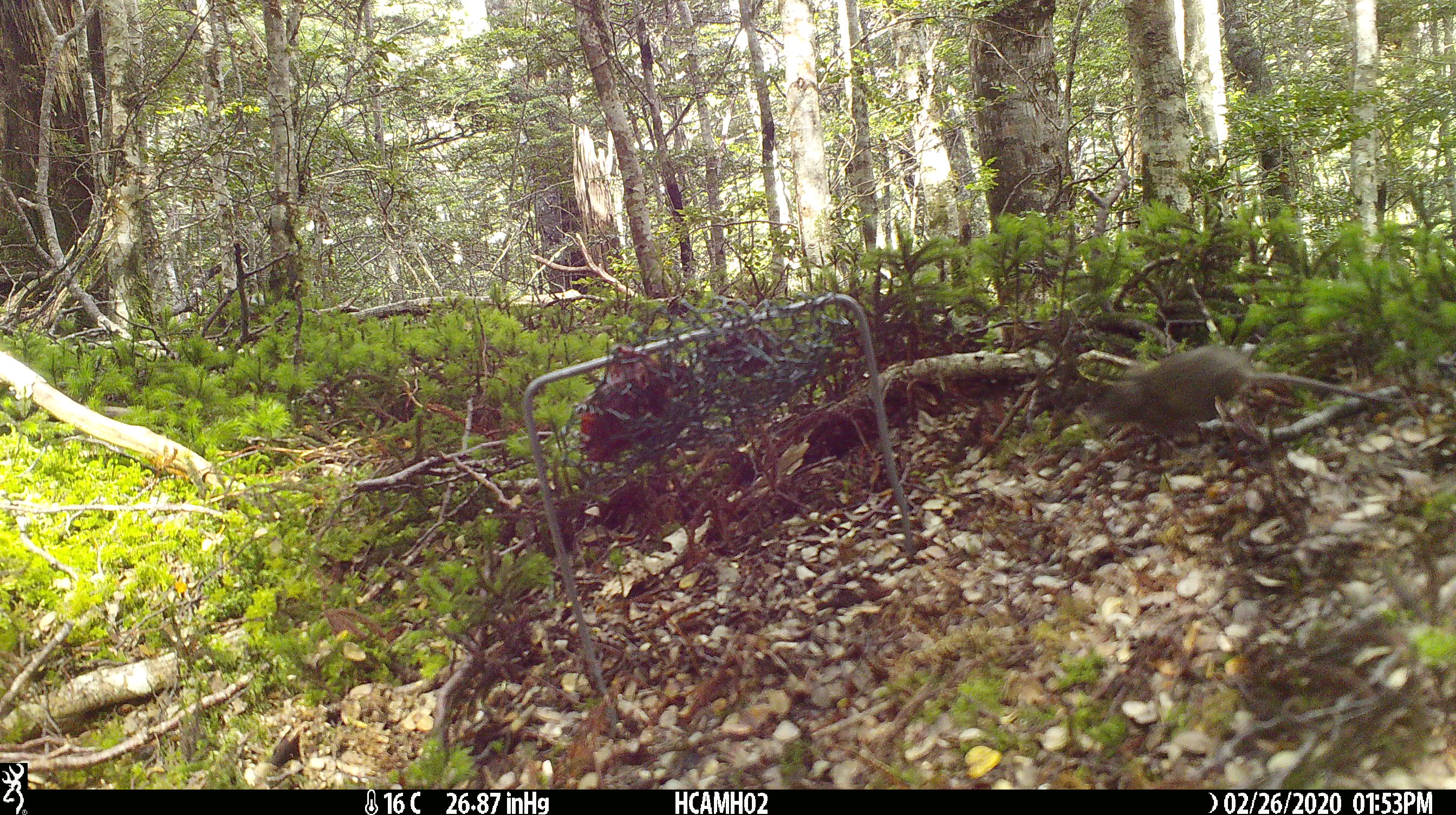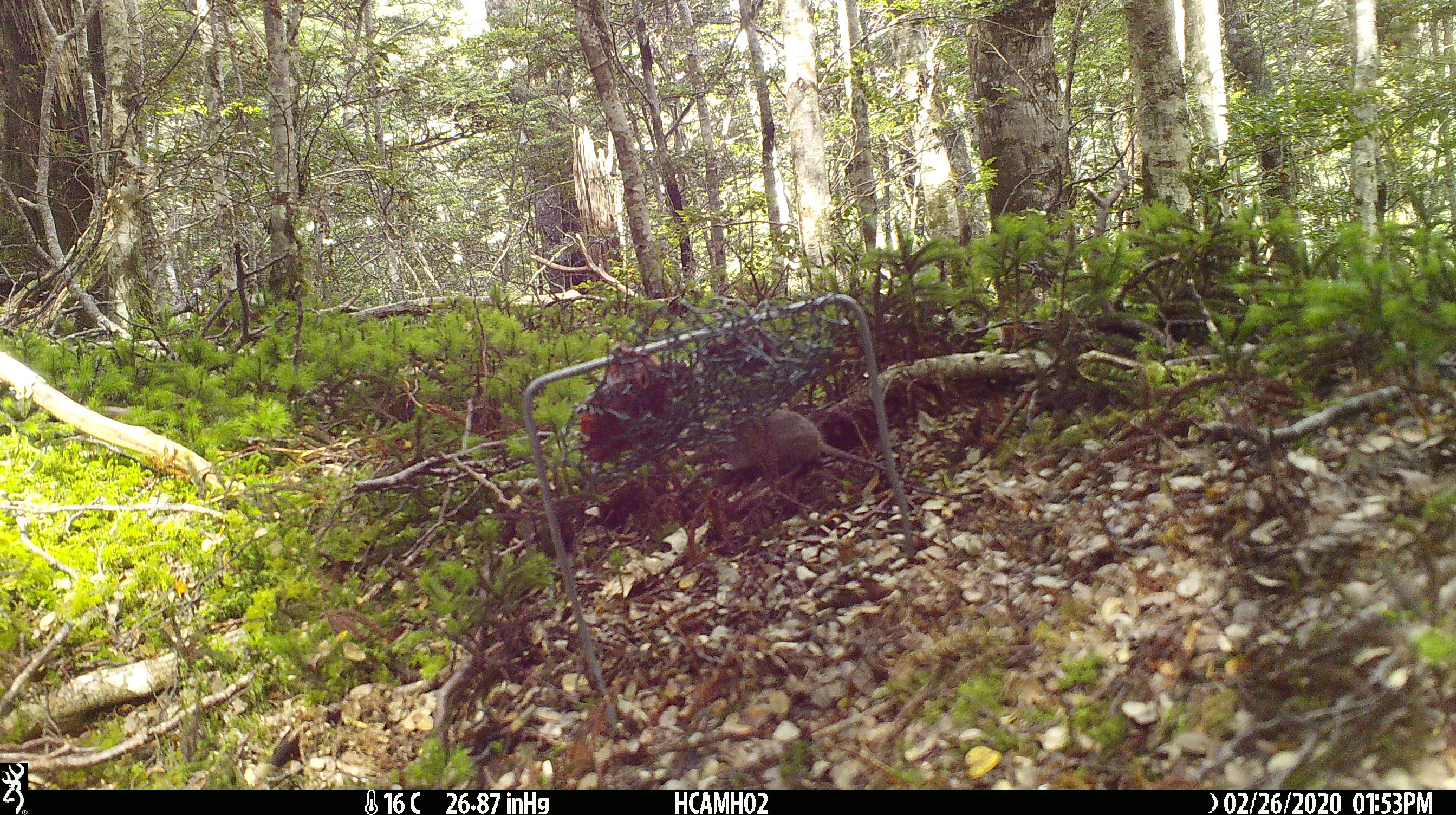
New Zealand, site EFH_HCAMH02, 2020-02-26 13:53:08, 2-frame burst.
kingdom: Animalia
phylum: Chordata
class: Mammalia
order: Rodentia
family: Muridae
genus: Mus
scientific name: Mus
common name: mouse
Mouse (Mus).